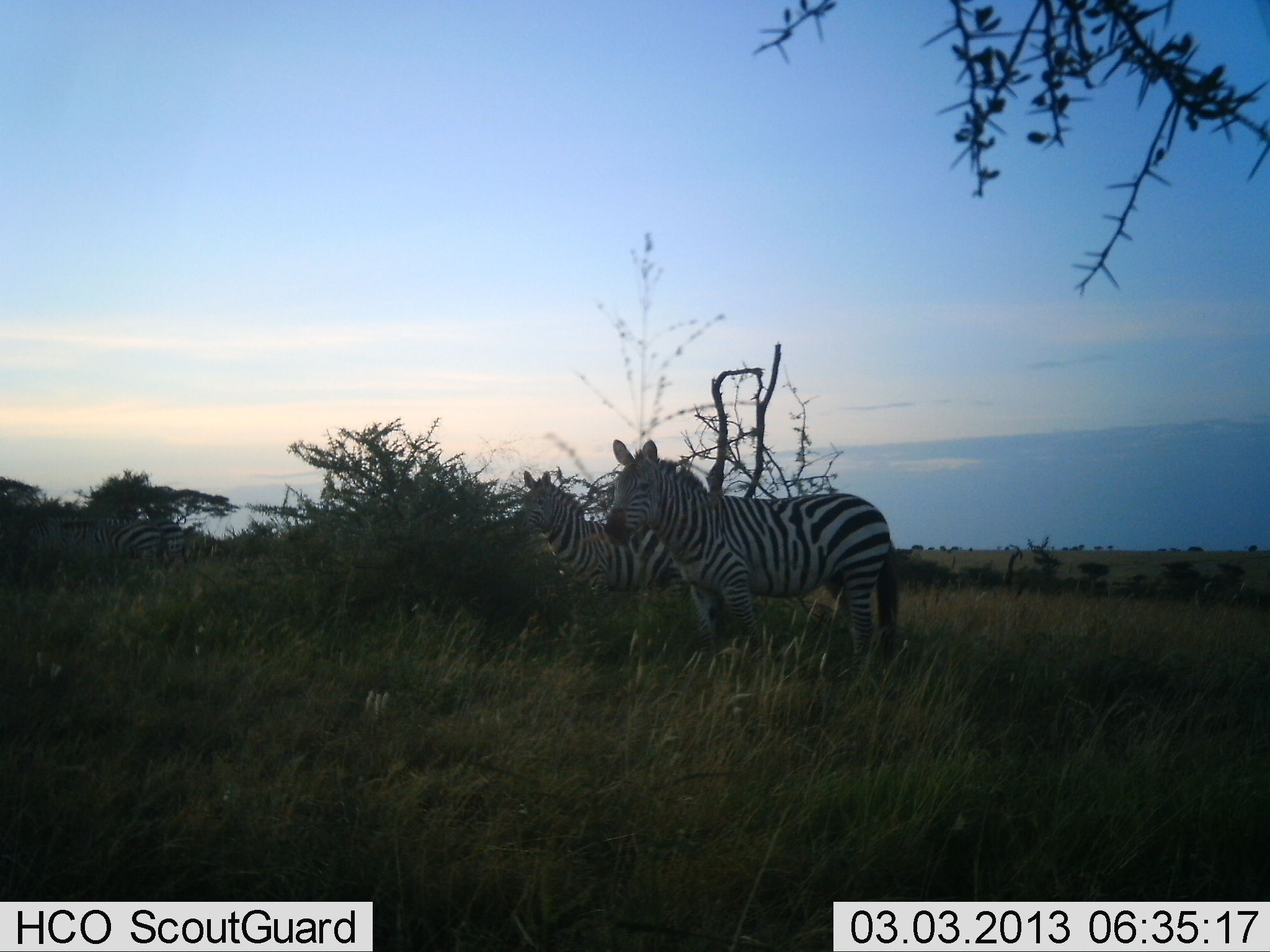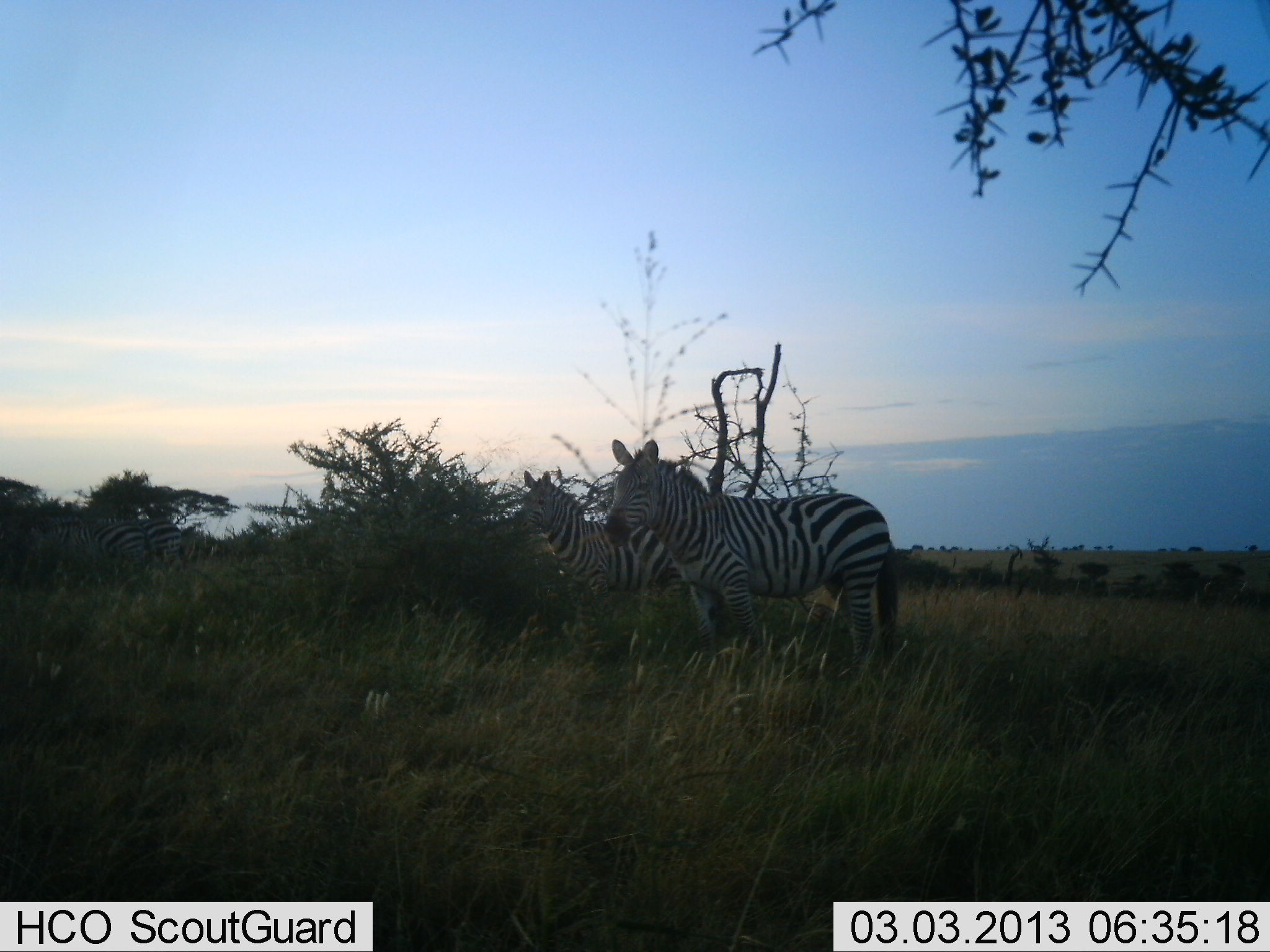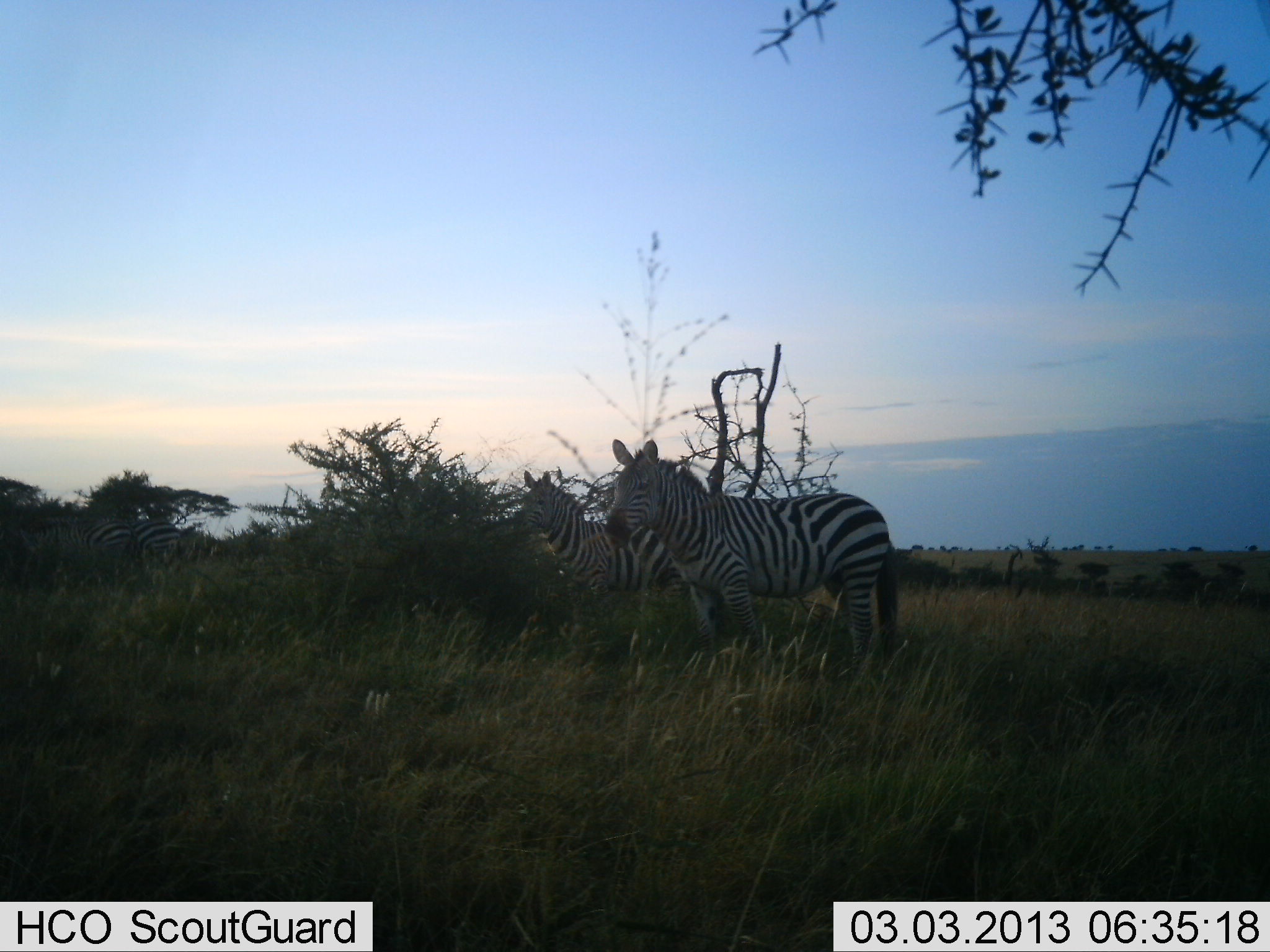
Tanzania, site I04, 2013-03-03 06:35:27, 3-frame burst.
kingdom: Animalia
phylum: Chordata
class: Mammalia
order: Perissodactyla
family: Equidae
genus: Equus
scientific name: Equus quagga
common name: plains zebra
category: zebra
Zebra (plains zebra) (Equus quagga), count 3. Behavior (volunteer vote fractions): standing 100%, resting 0%, moving 29%, interacting 0%. Young present (vote fraction): 0%. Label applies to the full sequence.